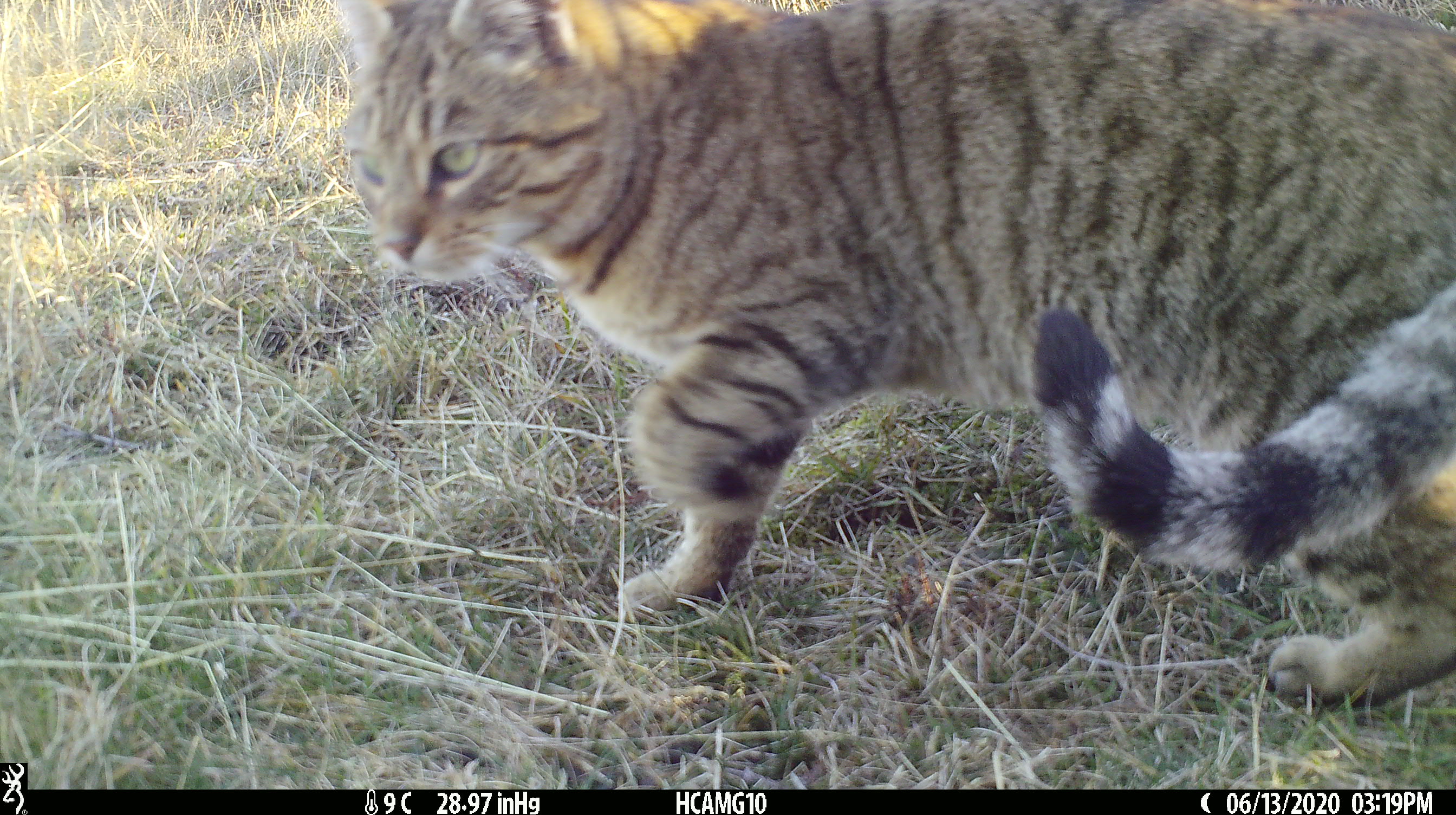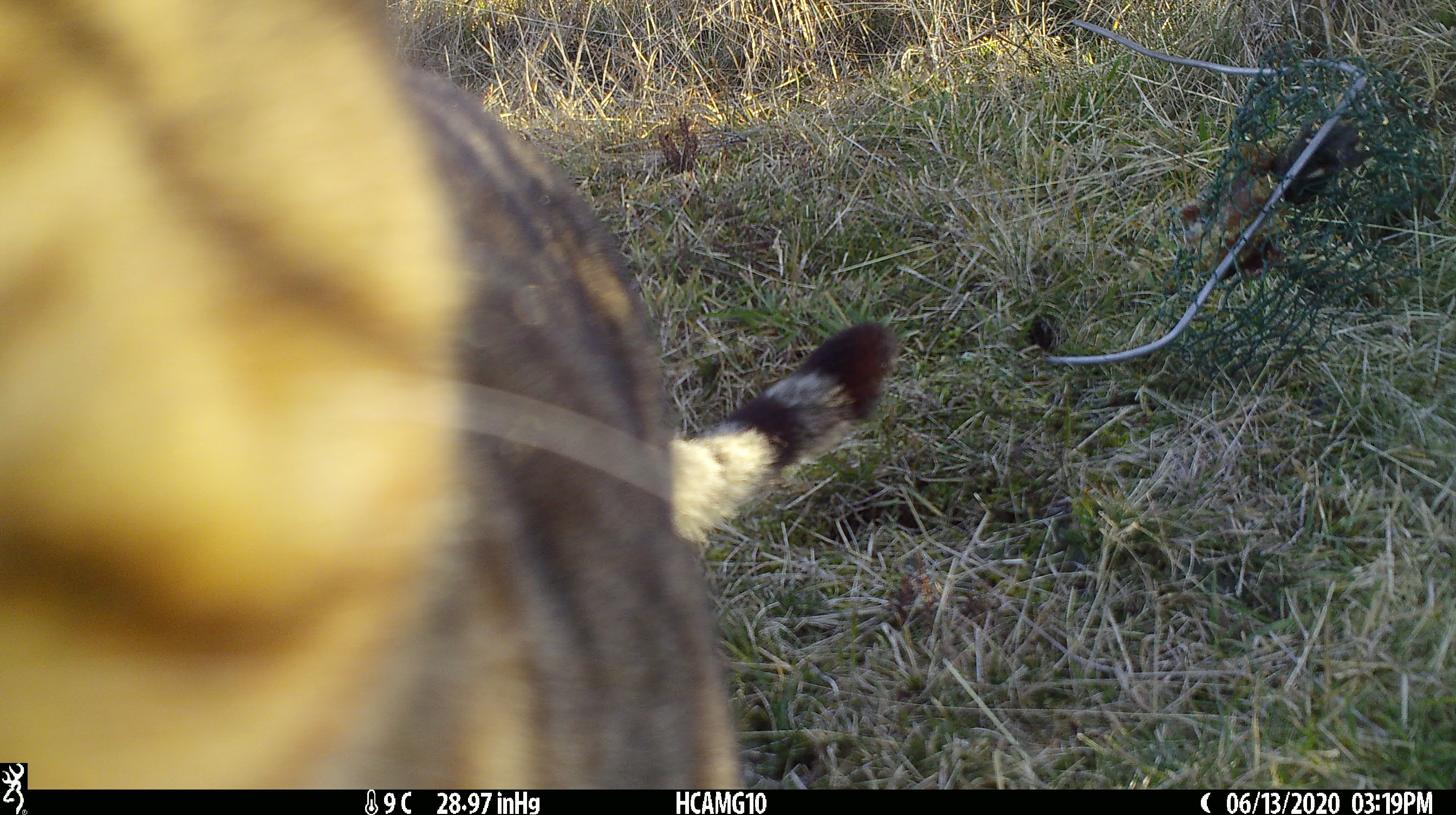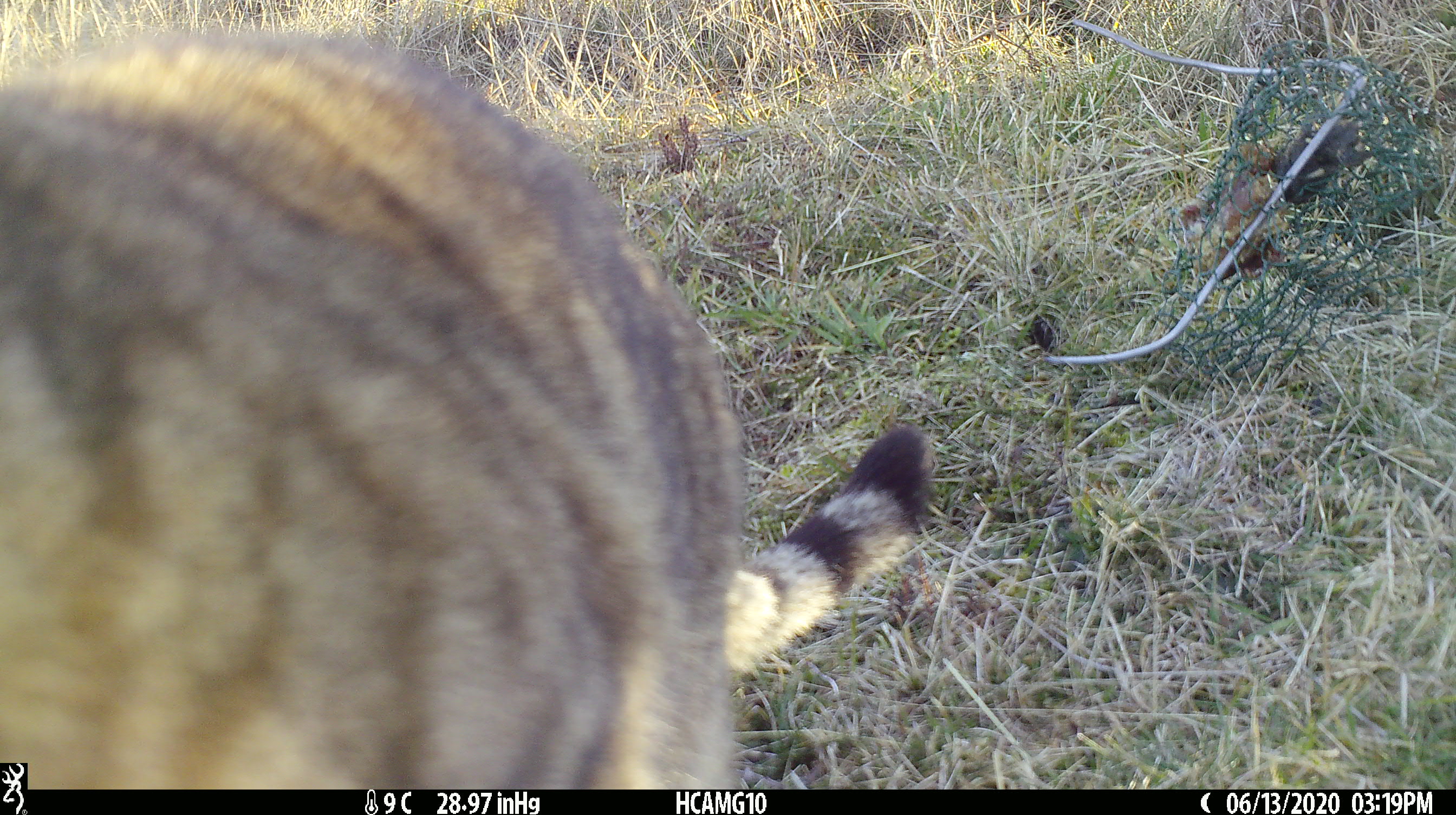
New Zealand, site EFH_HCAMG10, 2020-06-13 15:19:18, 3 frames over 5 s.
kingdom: Animalia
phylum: Chordata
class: Mammalia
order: Carnivora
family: Felidae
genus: Felis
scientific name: Felis catus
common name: domestic cat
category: cat